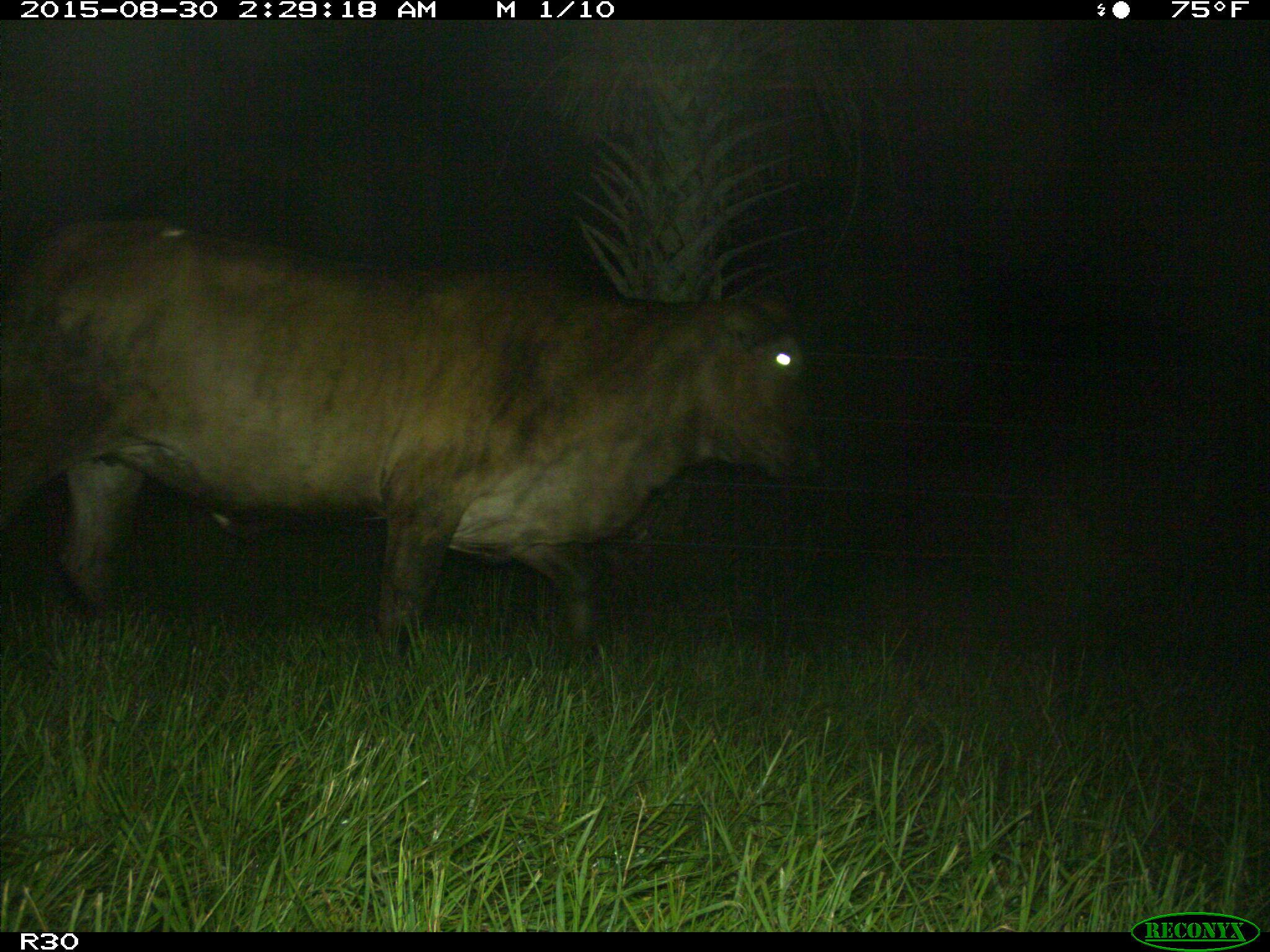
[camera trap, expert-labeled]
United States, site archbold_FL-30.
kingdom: Animalia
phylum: Chordata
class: Mammalia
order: Artiodactyla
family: Bovidae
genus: Bos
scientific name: Bos taurus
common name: domestic cow